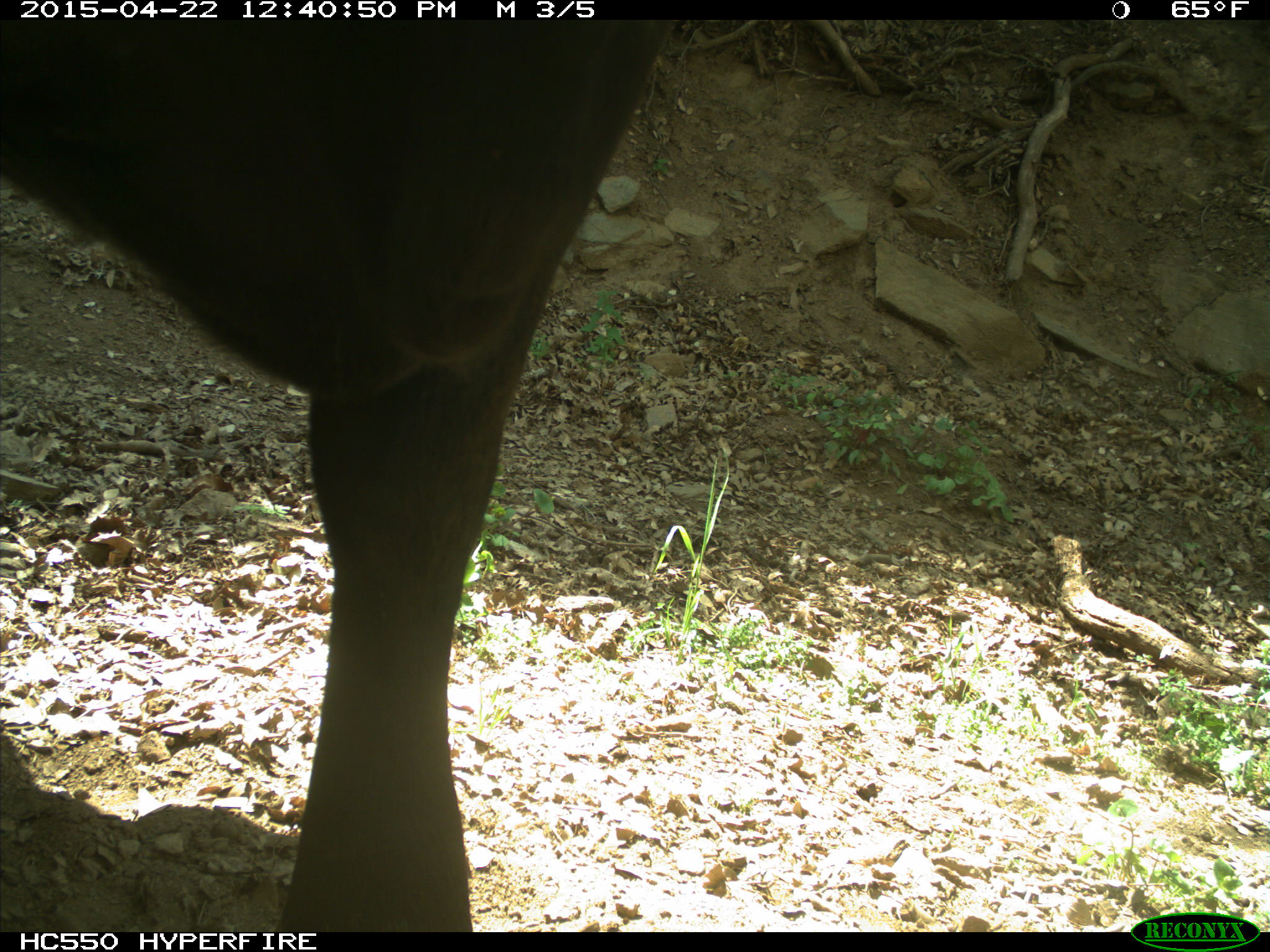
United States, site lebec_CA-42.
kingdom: Animalia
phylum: Chordata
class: Mammalia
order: Artiodactyla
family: Bovidae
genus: Bos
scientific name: Bos taurus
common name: domestic cow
Bos taurus (domestic cow).